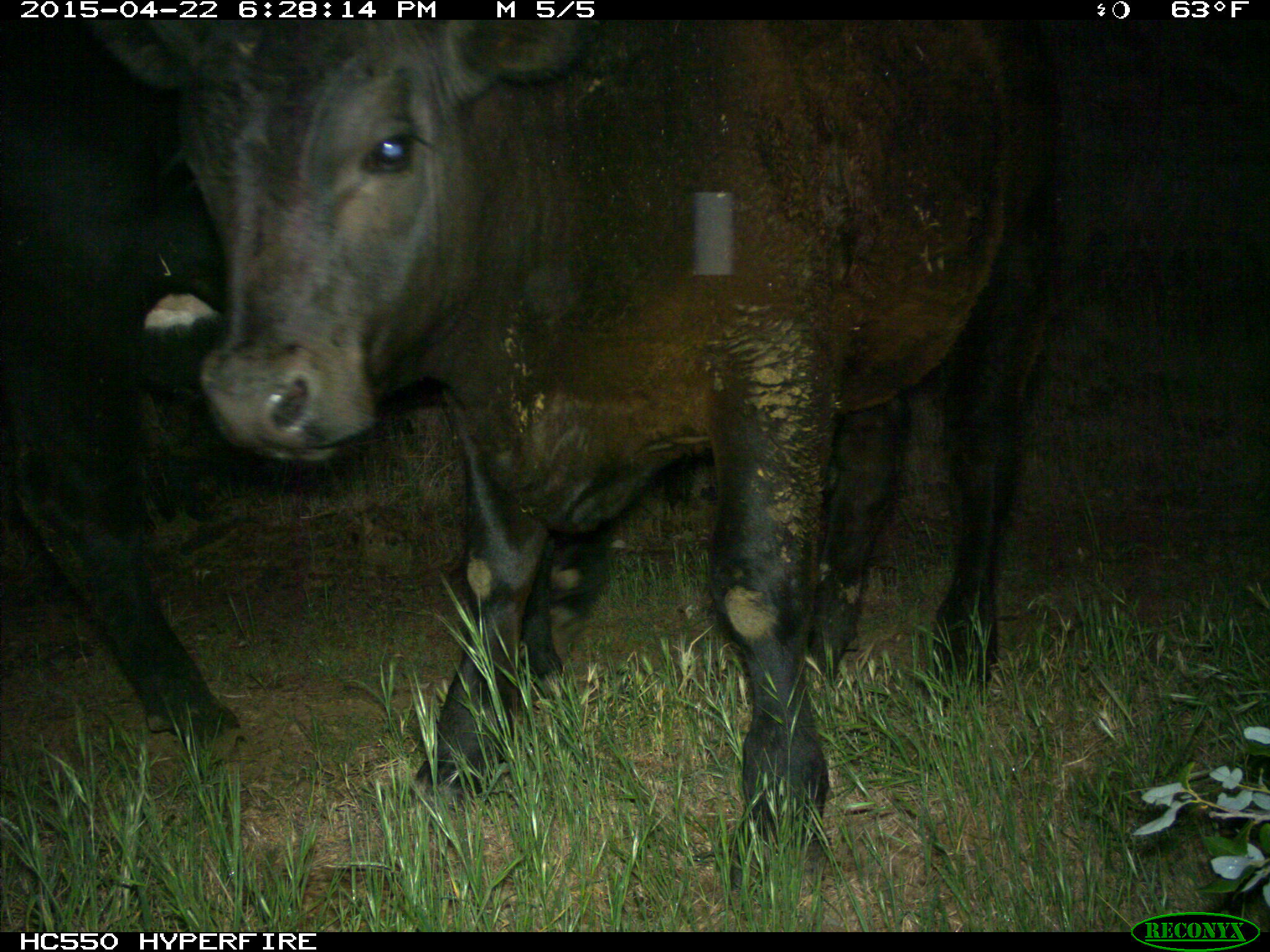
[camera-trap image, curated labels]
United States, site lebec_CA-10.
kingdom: Animalia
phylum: Chordata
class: Mammalia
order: Artiodactyla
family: Bovidae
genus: Bos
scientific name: Bos taurus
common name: domestic cow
Bos taurus (domestic cow).